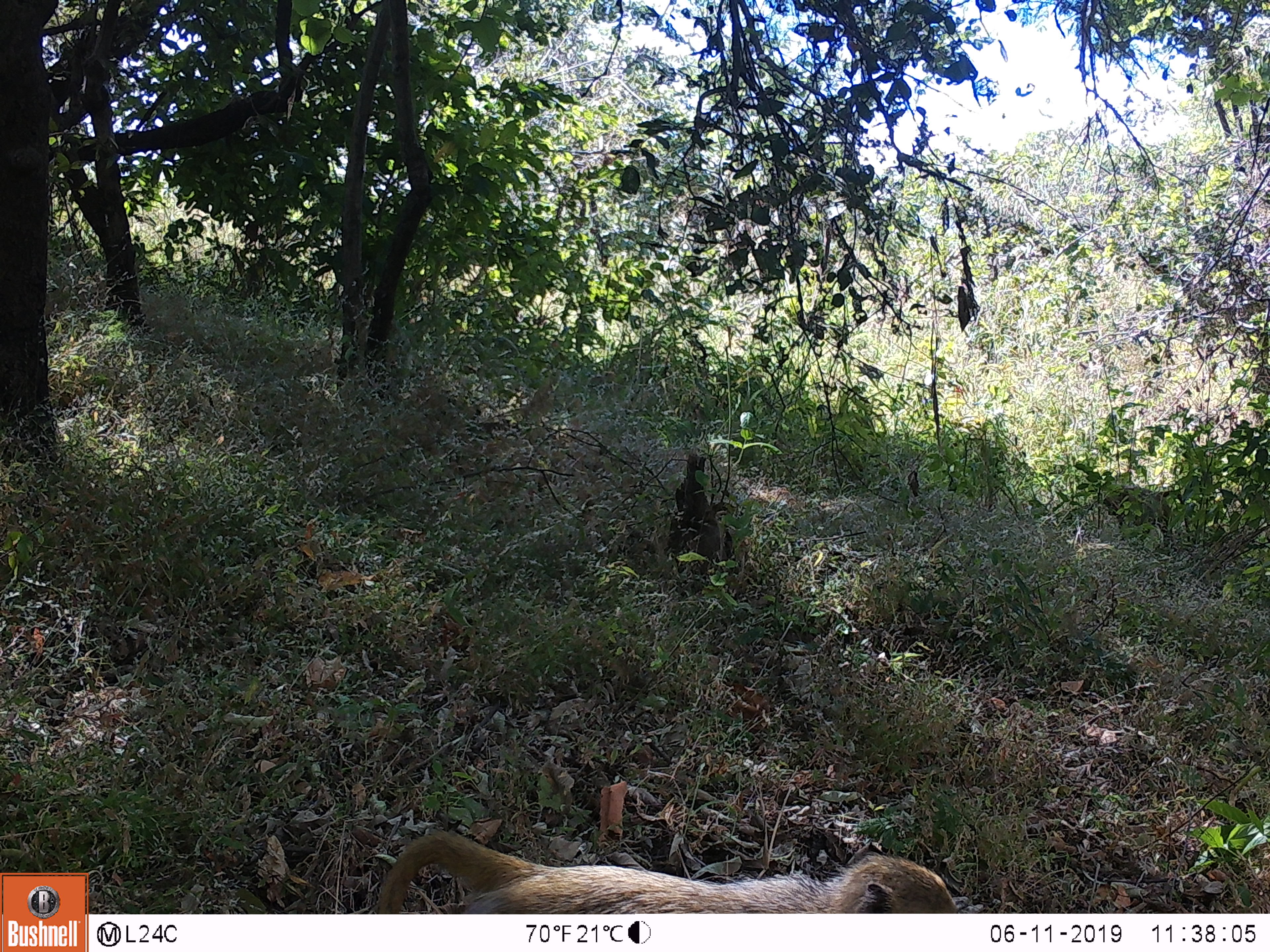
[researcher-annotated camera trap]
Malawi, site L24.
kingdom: Animalia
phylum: Chordata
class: Mammalia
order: Primates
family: Cercopithecidae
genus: Papio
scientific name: Papio cynocephalus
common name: yellow baboon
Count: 1.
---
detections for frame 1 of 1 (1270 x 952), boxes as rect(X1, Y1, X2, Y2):
yellow baboon: rect(350, 825, 974, 910)